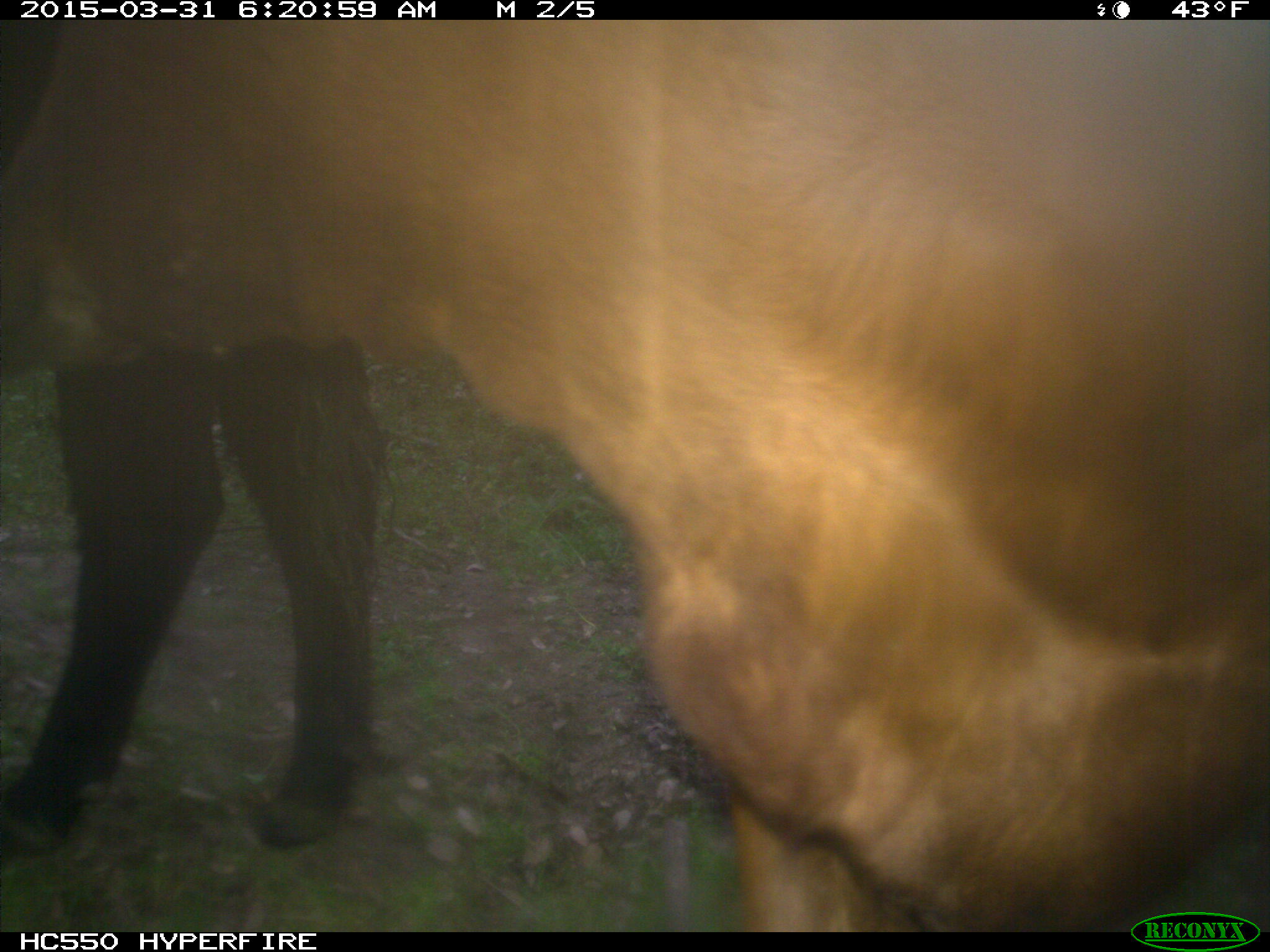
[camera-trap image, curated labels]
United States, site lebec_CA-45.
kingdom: Animalia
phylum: Chordata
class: Mammalia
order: Artiodactyla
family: Bovidae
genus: Bos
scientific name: Bos taurus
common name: domestic cow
Bos taurus (domestic cow).